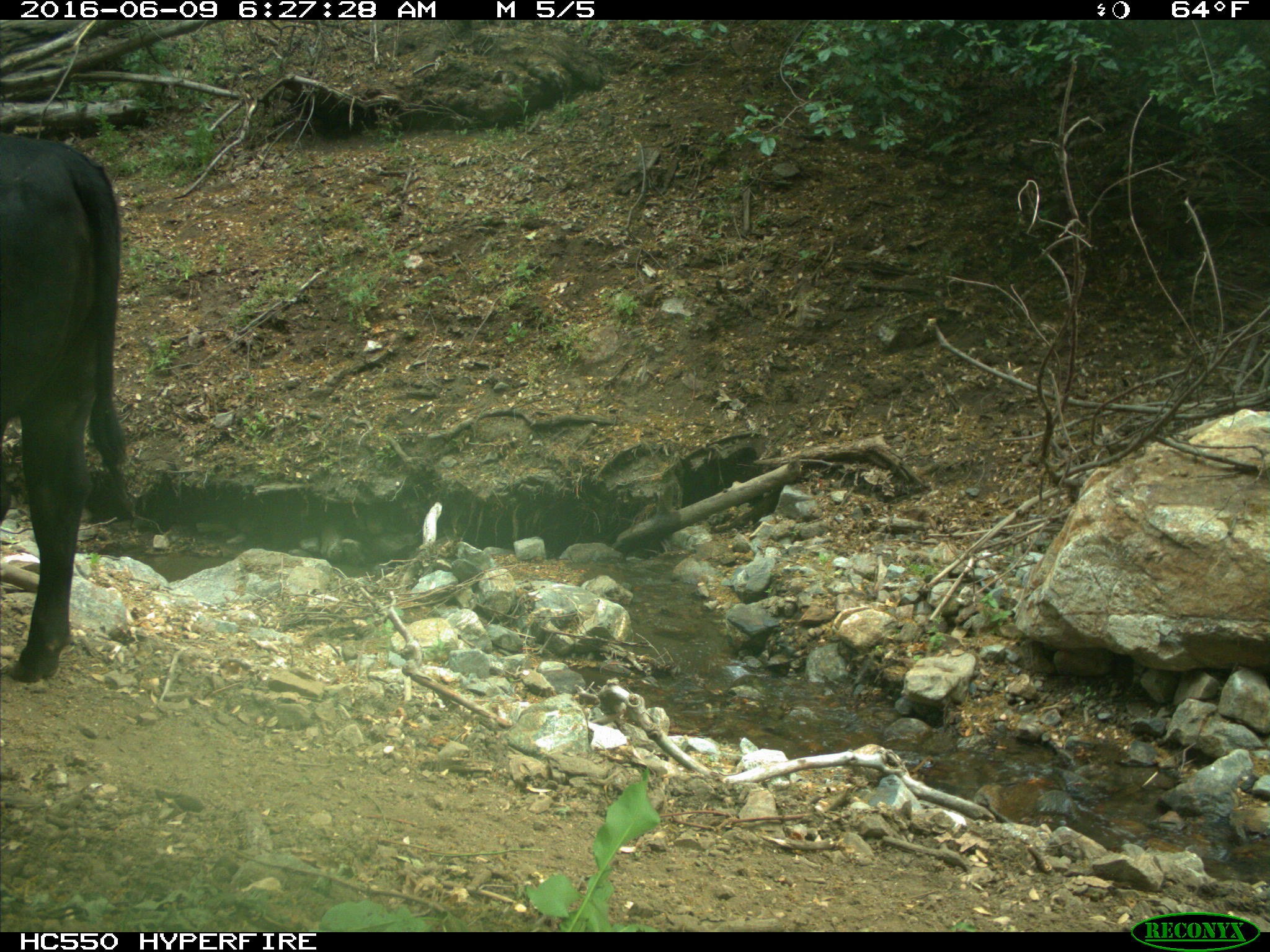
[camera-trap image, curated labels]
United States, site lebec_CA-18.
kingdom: Animalia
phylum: Chordata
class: Mammalia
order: Artiodactyla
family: Bovidae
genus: Bos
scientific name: Bos taurus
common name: domestic cow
Bos taurus (domestic cow).